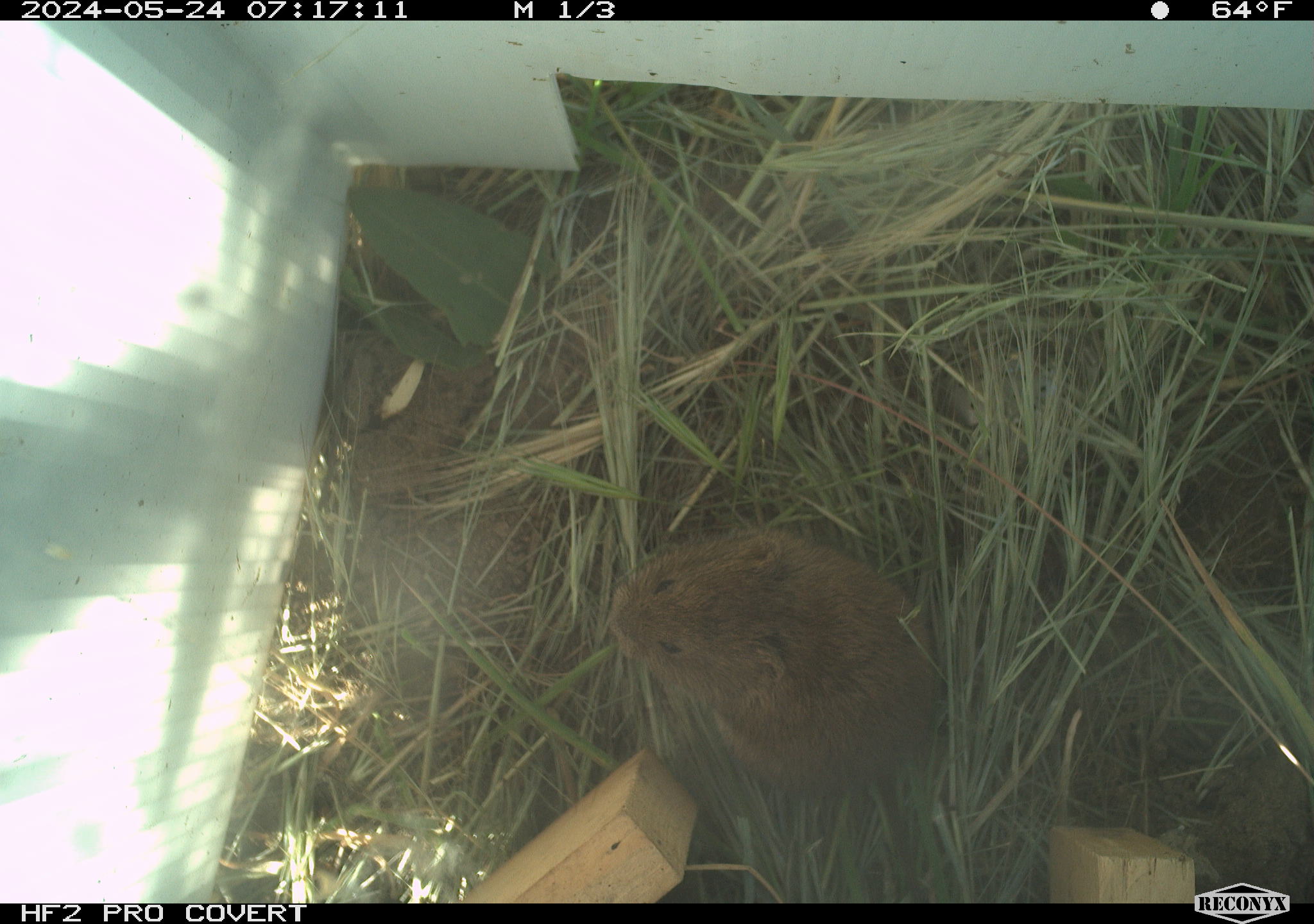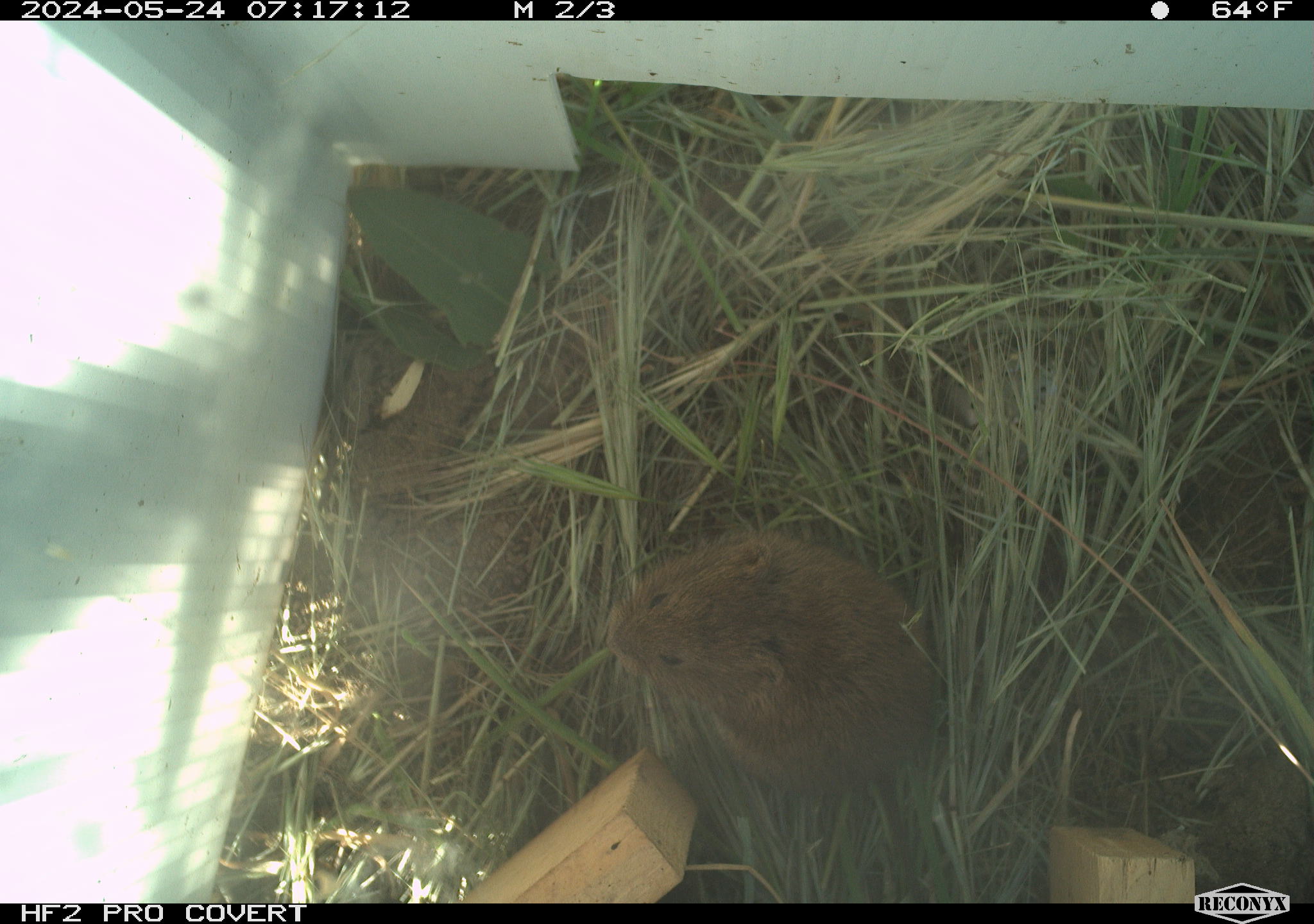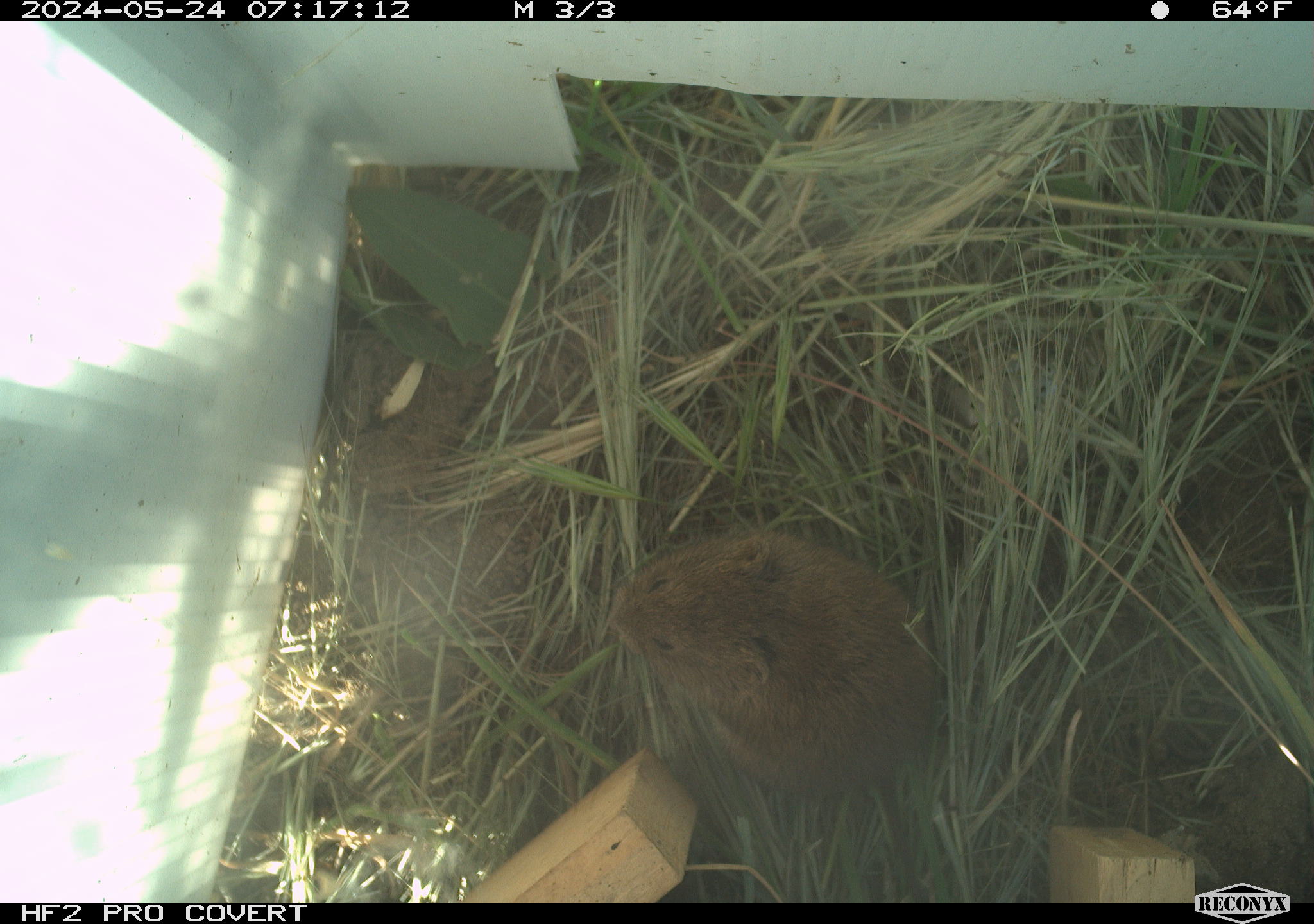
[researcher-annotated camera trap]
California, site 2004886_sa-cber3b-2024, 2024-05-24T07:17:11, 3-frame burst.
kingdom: Animalia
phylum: Chordata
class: Mammalia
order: Rodentia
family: Cricetidae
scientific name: Arvicolinae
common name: voles, lemmings, and muskrats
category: arvicolinae subfamily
Arvicolinae subfamily (voles, lemmings, and muskrats) (Arvicolinae).